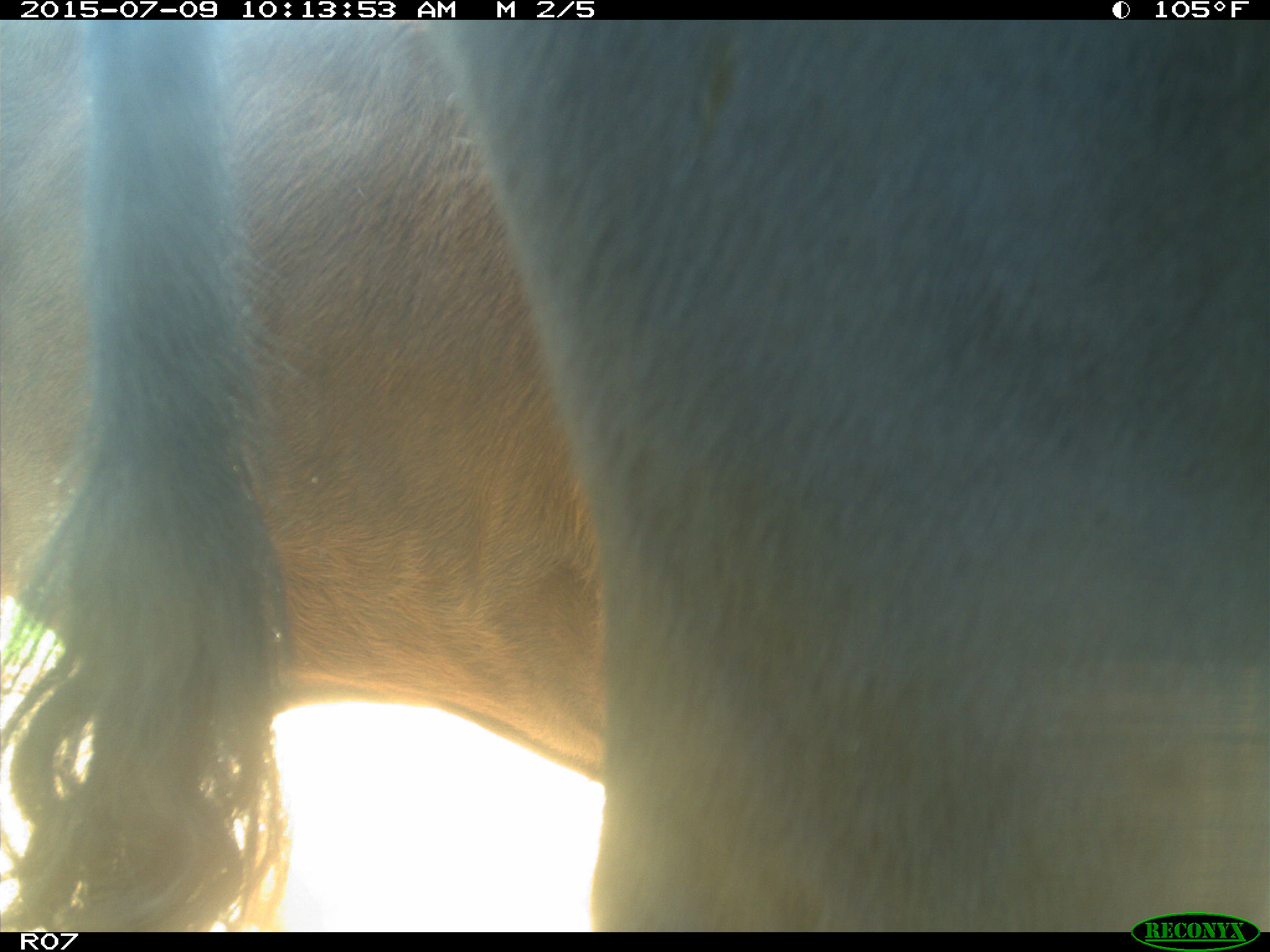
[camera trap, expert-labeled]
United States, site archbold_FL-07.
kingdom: Animalia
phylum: Chordata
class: Mammalia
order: Artiodactyla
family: Bovidae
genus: Bos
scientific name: Bos taurus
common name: domestic cow